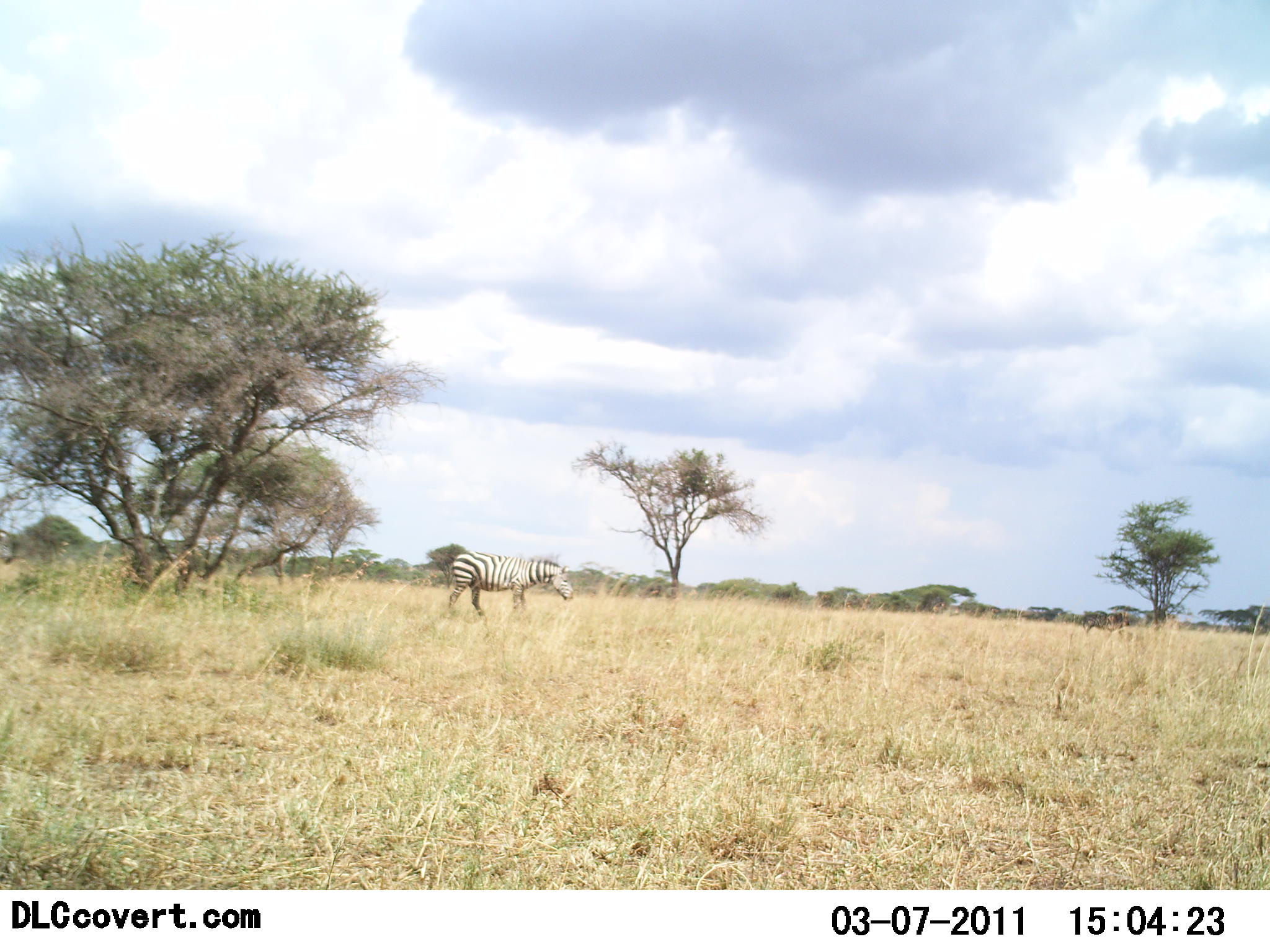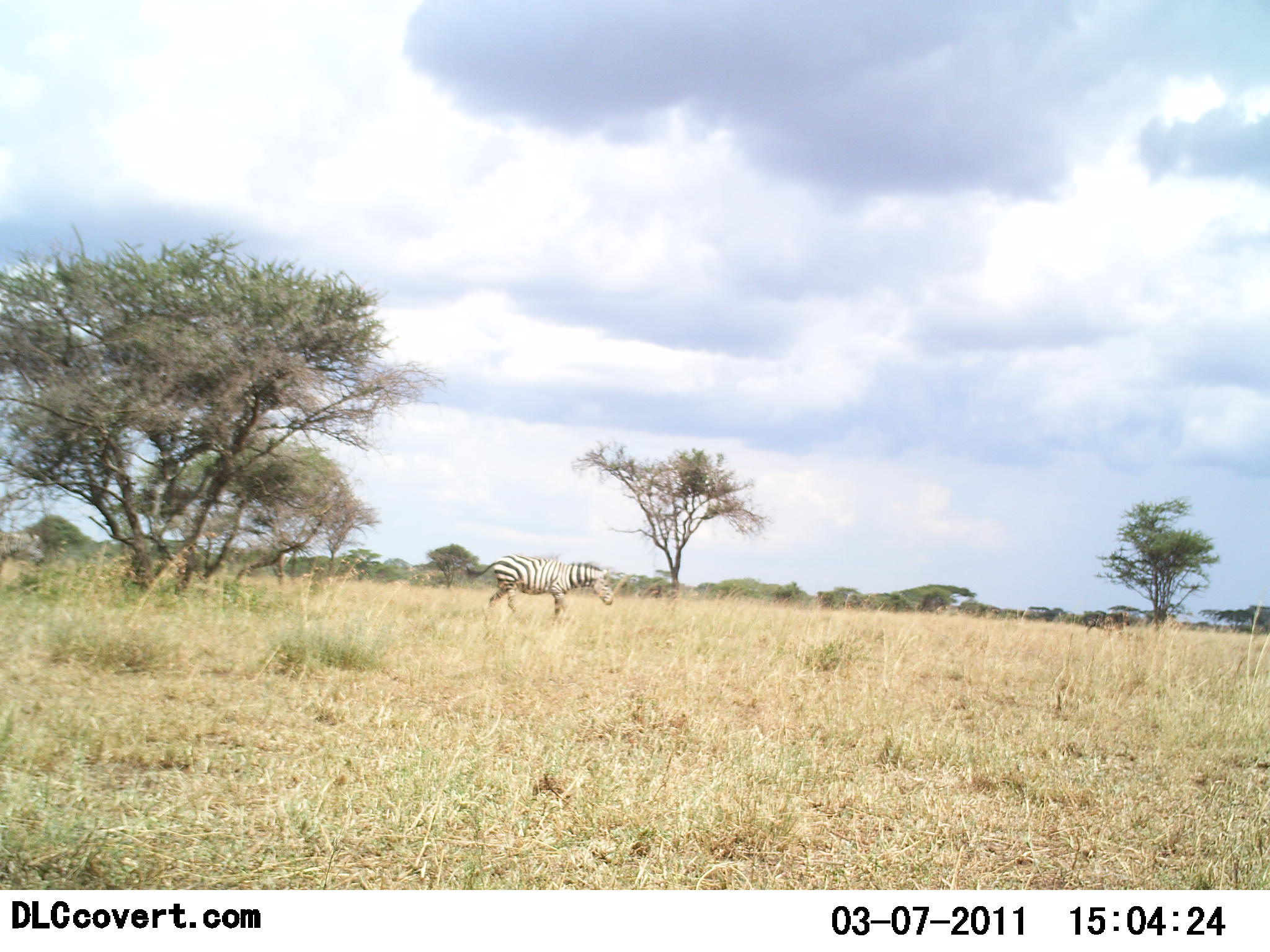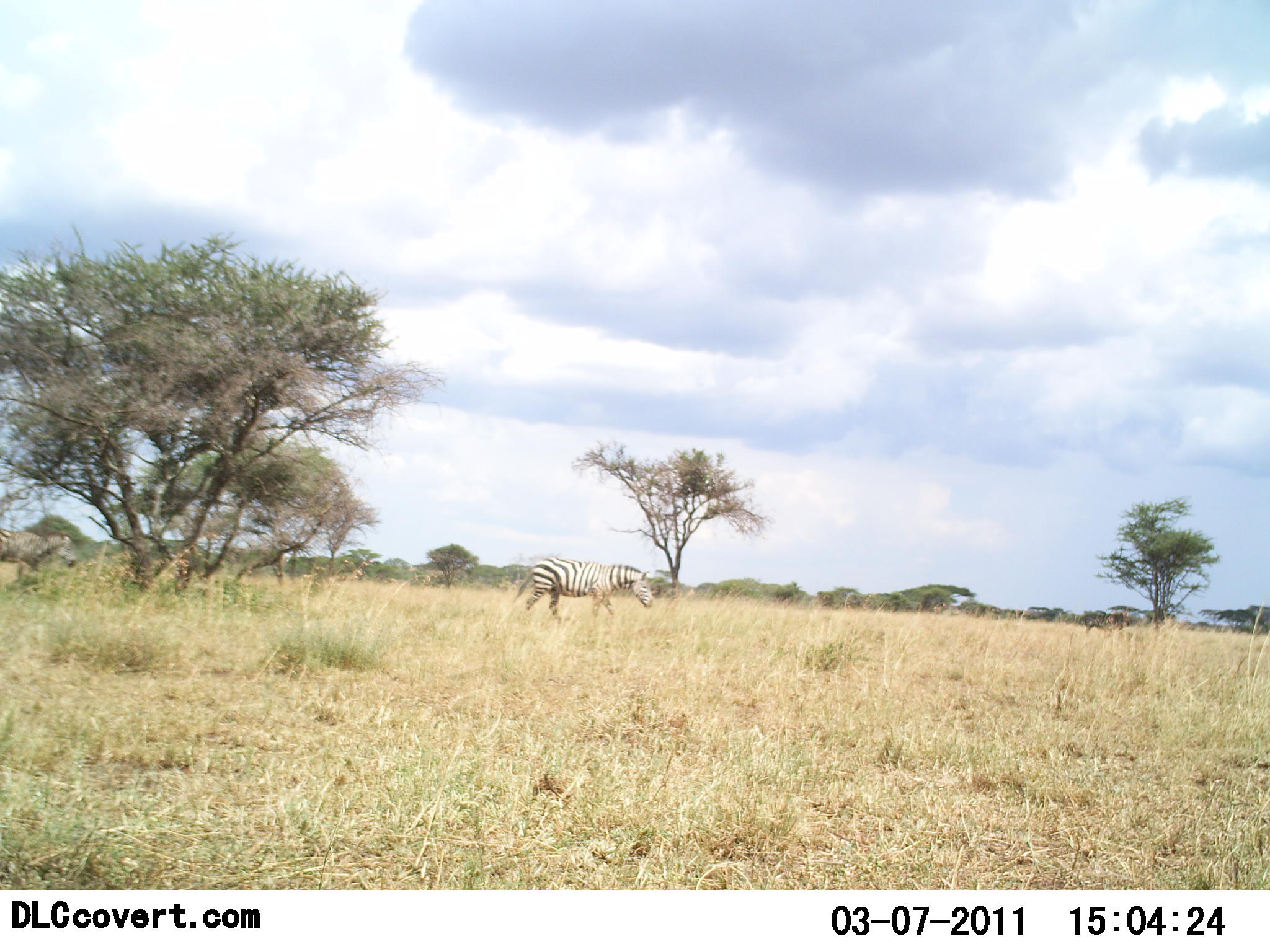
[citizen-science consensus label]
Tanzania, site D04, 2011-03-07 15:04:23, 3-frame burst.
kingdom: Animalia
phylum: Chordata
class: Mammalia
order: Perissodactyla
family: Equidae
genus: Equus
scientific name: Equus quagga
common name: plains zebra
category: zebra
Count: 2.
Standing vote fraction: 0%.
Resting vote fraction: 0%.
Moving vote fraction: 100%.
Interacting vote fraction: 0%.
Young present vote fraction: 0%.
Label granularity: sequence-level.